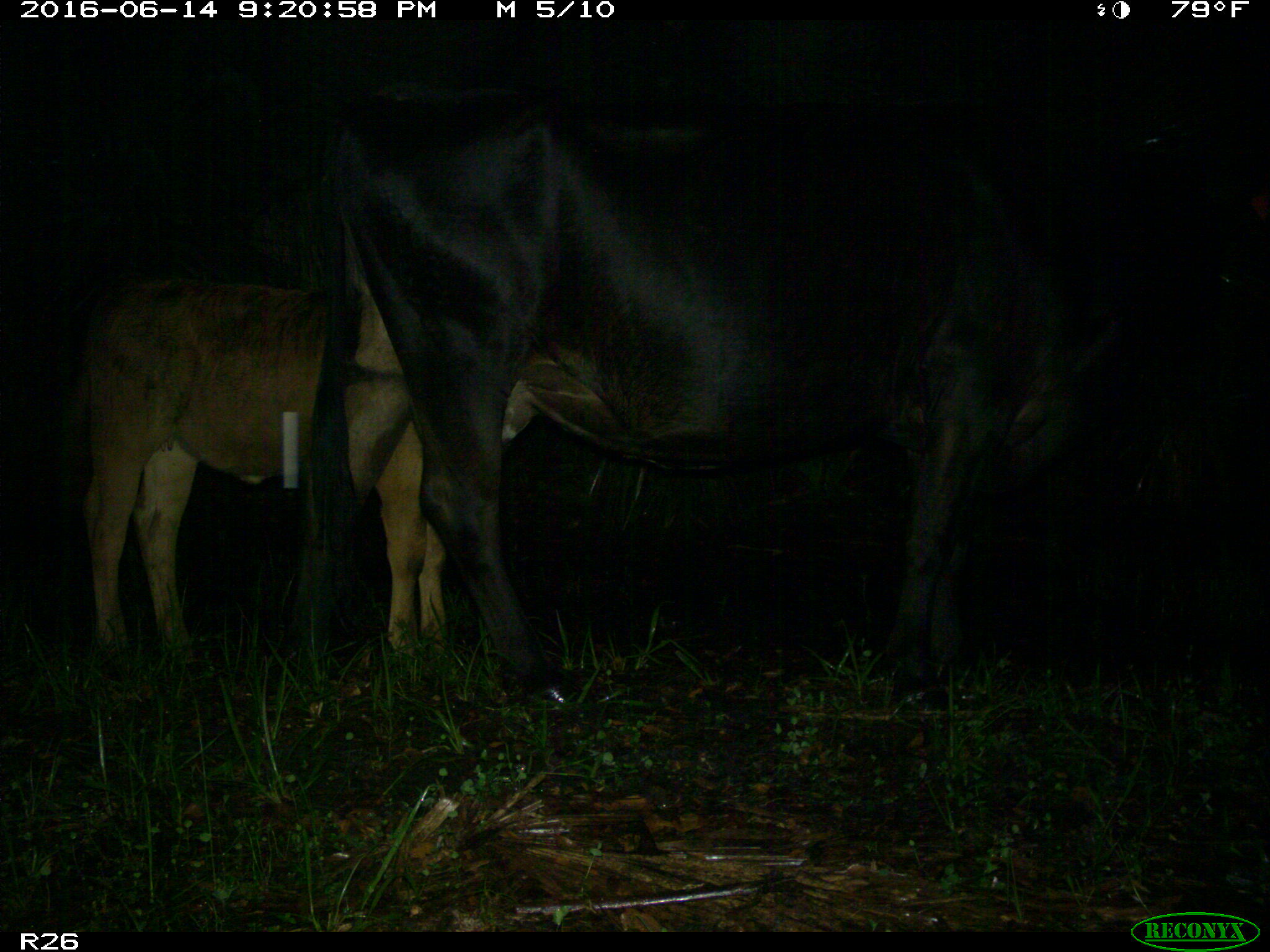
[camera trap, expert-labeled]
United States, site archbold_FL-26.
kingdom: Animalia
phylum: Chordata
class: Mammalia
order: Artiodactyla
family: Bovidae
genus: Bos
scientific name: Bos taurus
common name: domestic cow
Bos taurus (domestic cow).